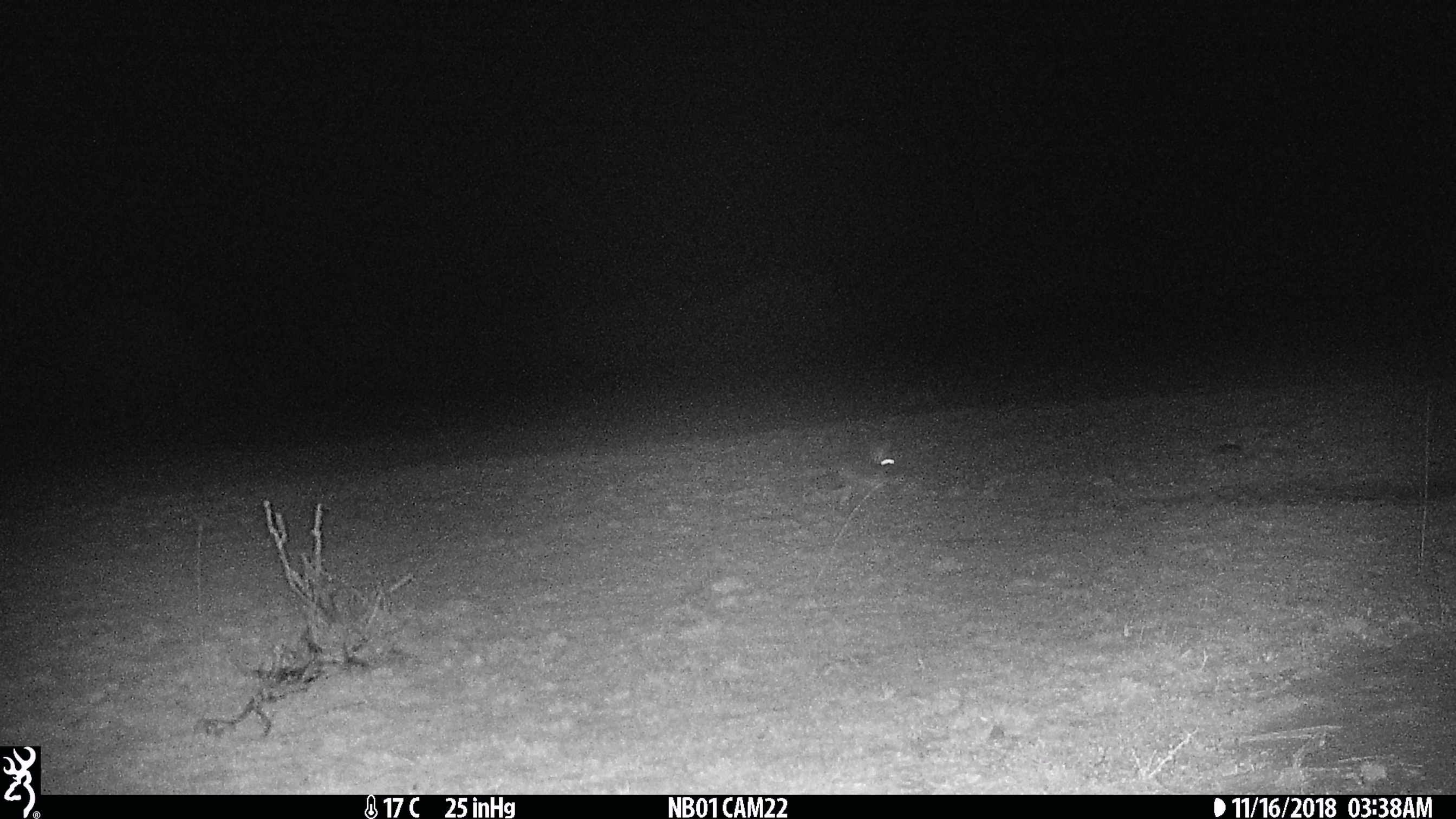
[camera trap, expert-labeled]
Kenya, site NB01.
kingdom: Animalia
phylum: Chordata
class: Mammalia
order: Lagomorpha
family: Leporidae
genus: Lepus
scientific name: Lepus capensis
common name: cape hare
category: hare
Hare (cape hare) (Lepus capensis).